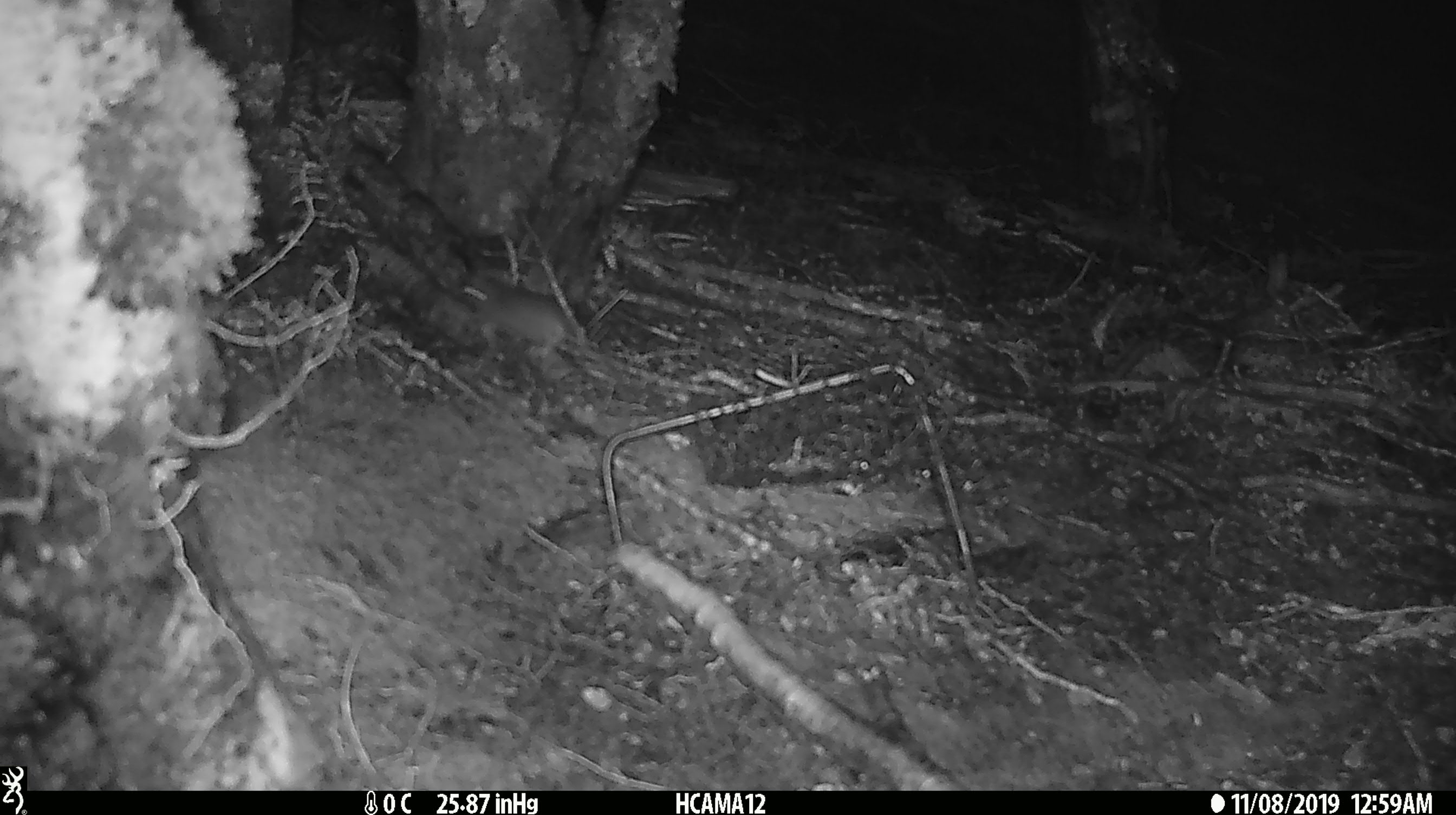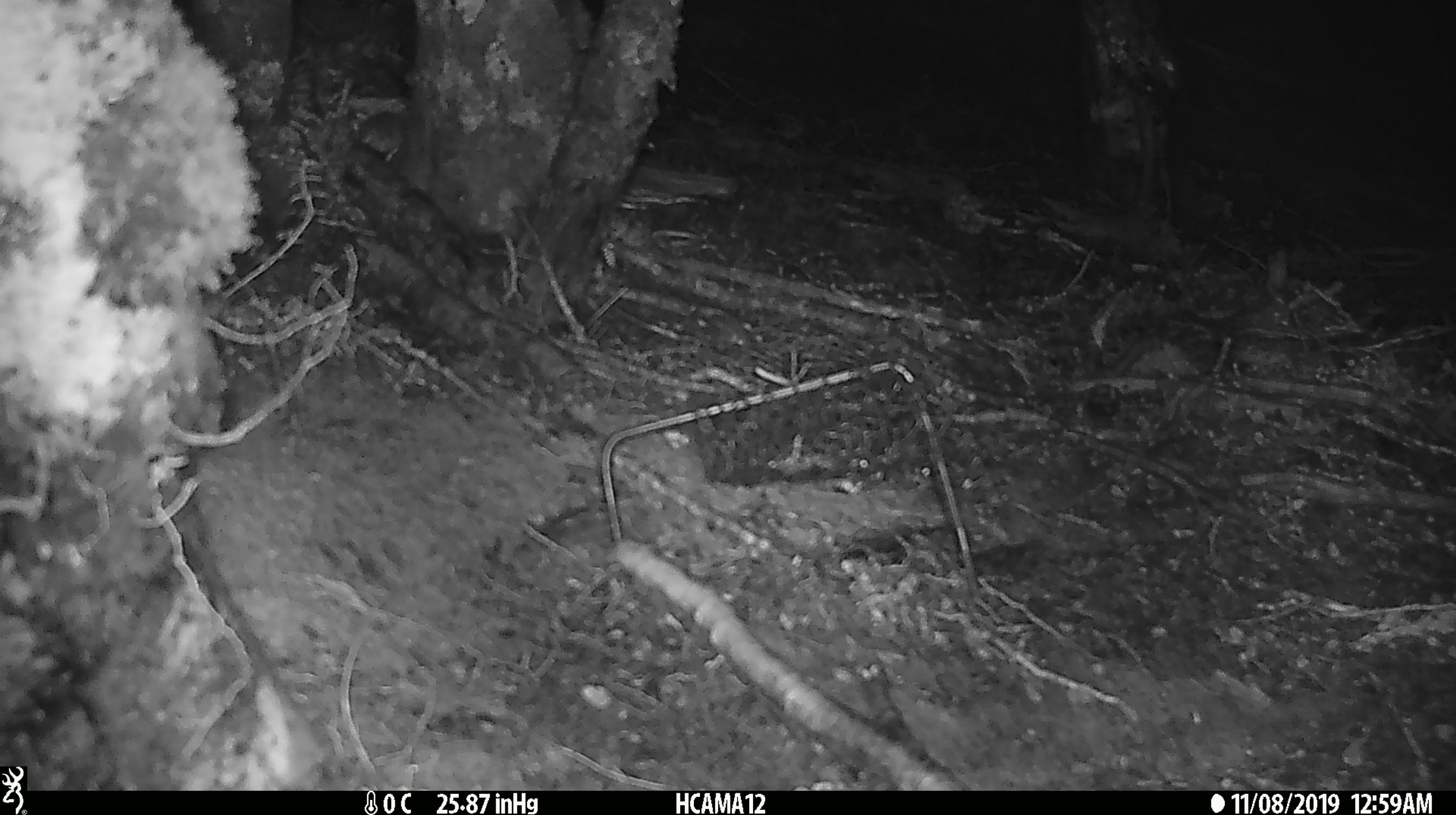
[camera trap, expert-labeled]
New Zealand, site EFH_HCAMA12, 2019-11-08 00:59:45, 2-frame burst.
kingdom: Animalia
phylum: Chordata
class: Mammalia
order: Rodentia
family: Muridae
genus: Mus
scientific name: Mus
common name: mouse